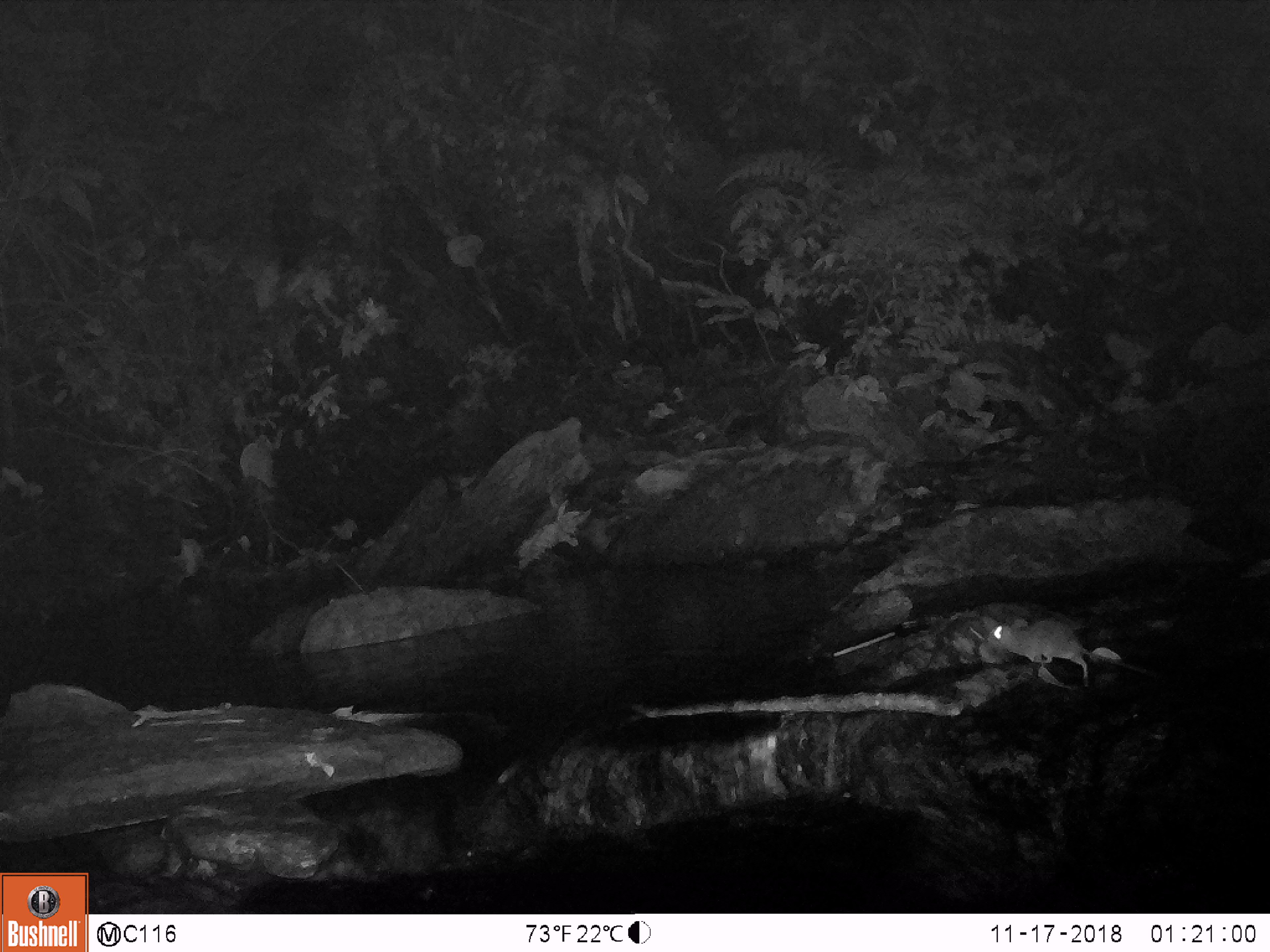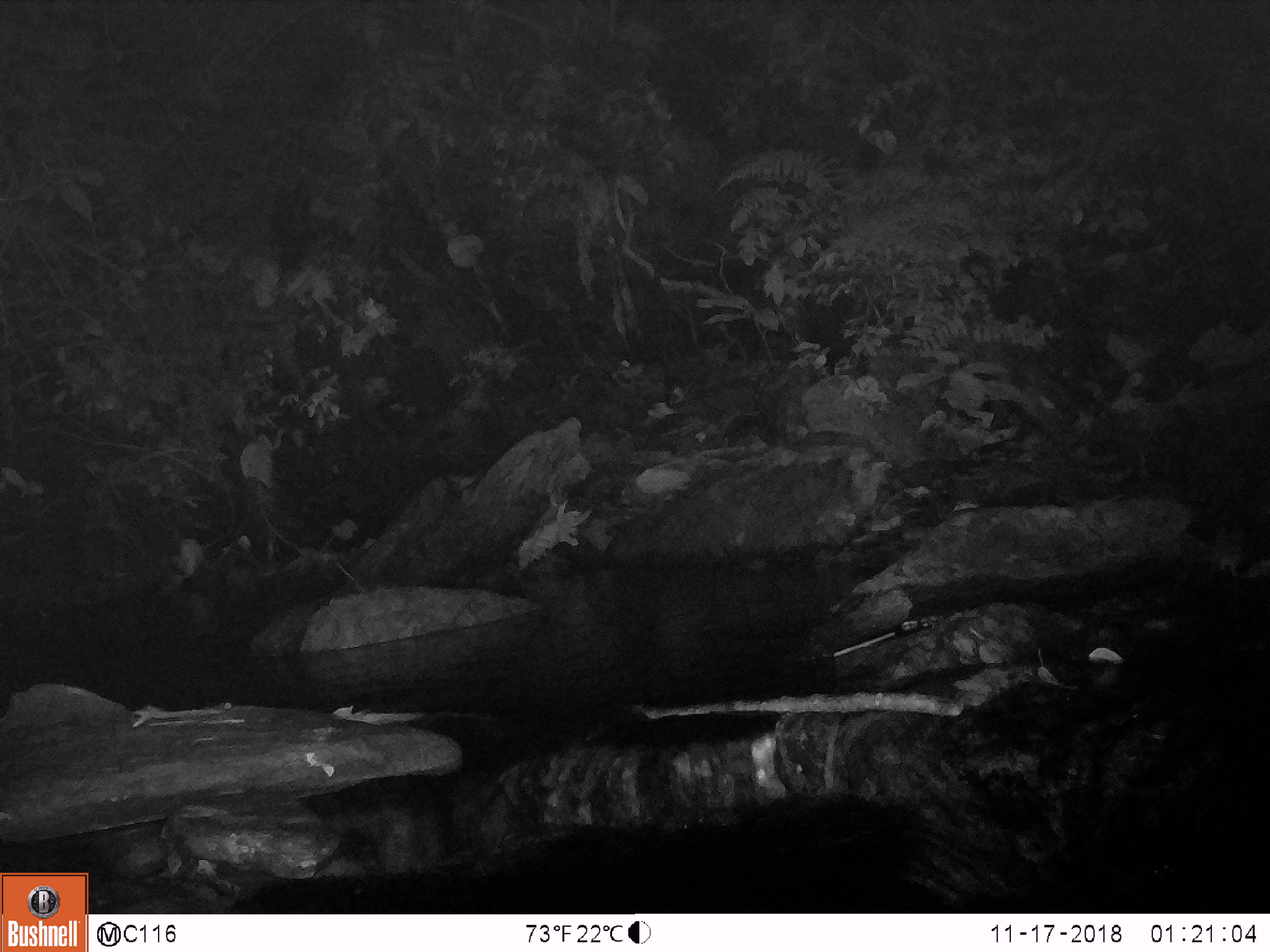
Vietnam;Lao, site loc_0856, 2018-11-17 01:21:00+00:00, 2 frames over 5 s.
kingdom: Animalia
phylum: Chordata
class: Mammalia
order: Rodentia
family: Muridae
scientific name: Muridae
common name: old-world mice and rats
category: unidentified murid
Unidentified murid (old-world mice and rats) (Muridae). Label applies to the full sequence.